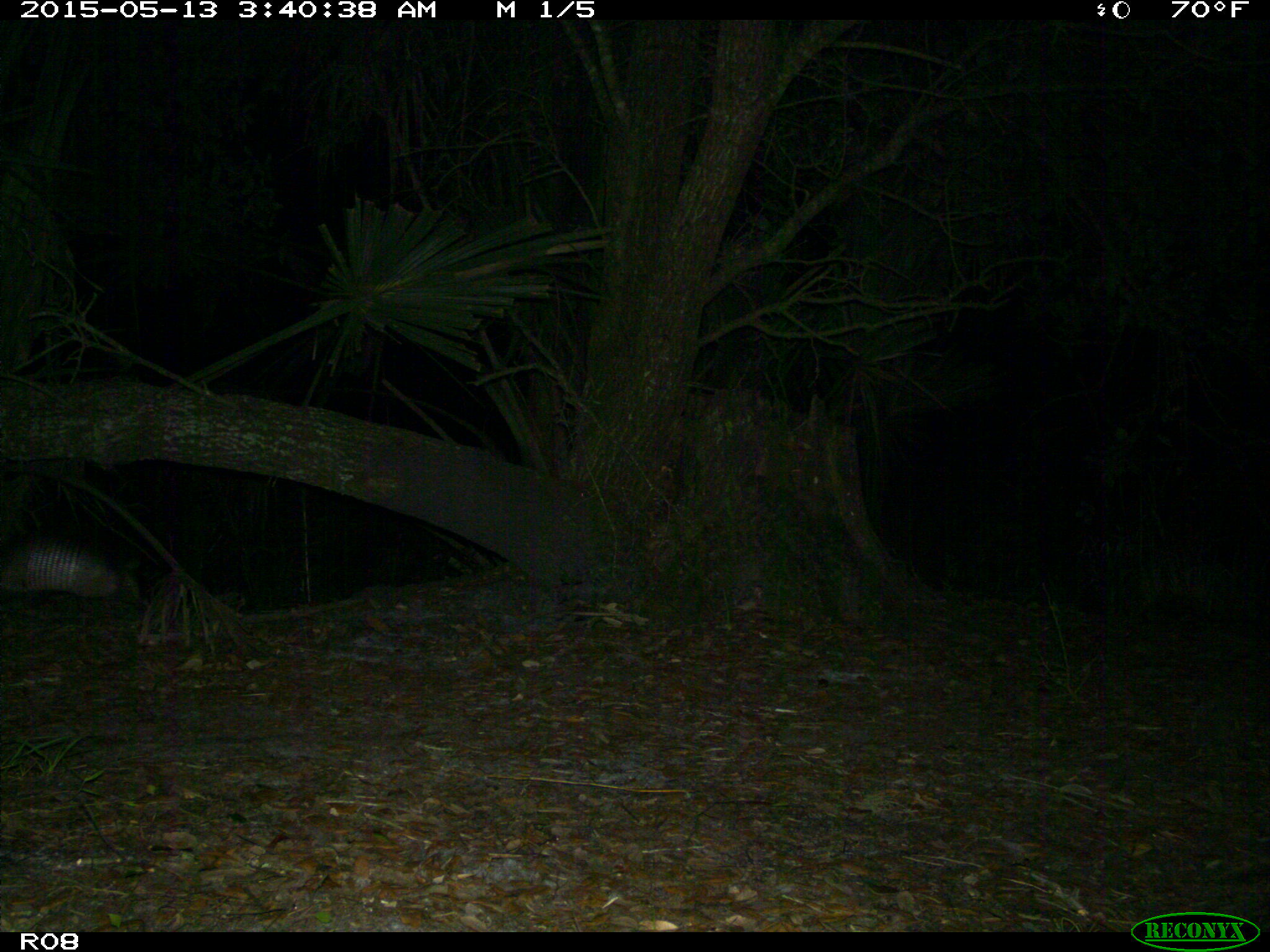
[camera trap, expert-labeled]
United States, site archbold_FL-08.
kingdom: Animalia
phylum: Chordata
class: Mammalia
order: Cingulata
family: Dasypodidae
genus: Dasypus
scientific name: Dasypus novemcinctus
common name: nine-banded armadillo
Dasypus novemcinctus (nine-banded armadillo).